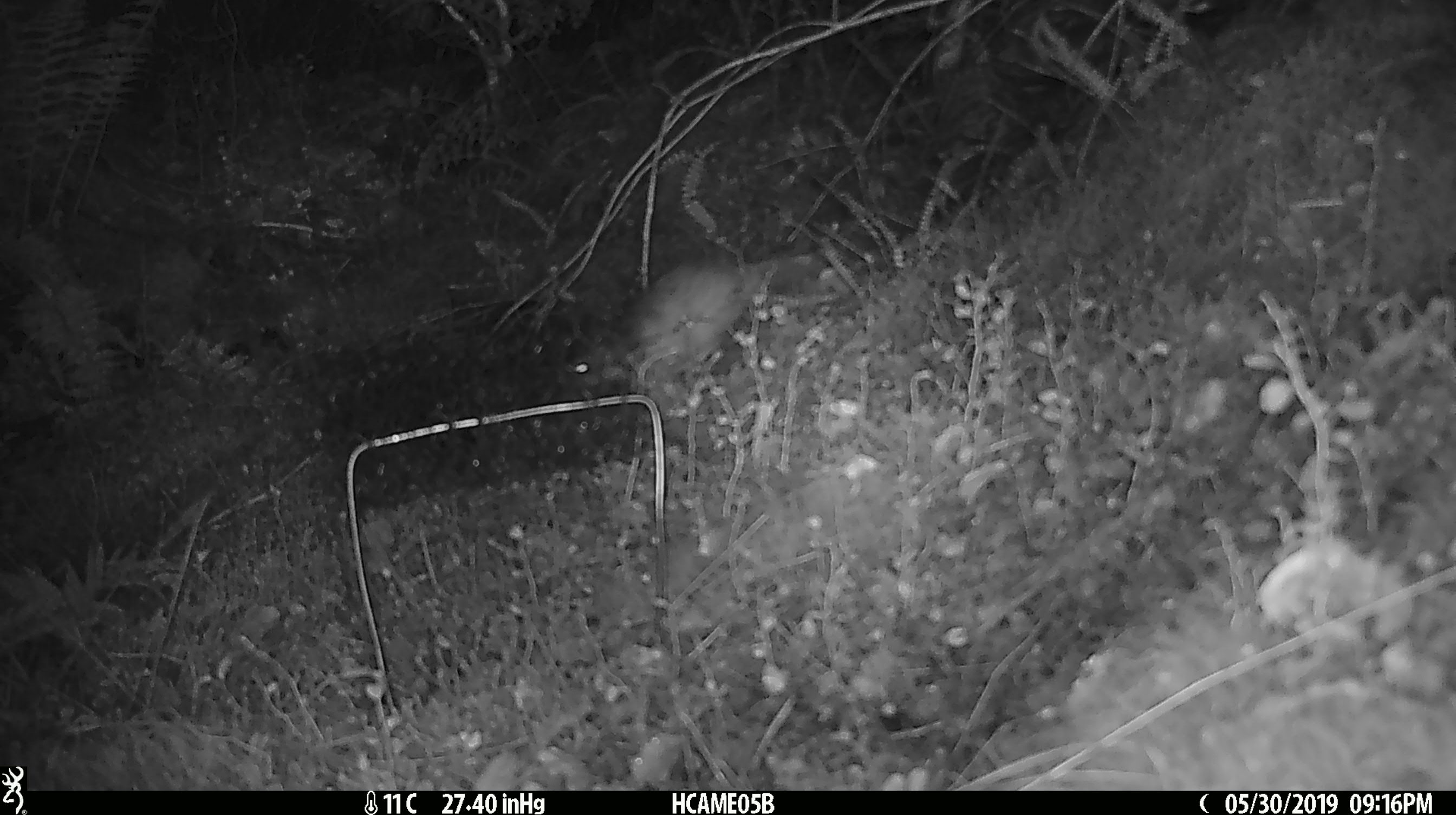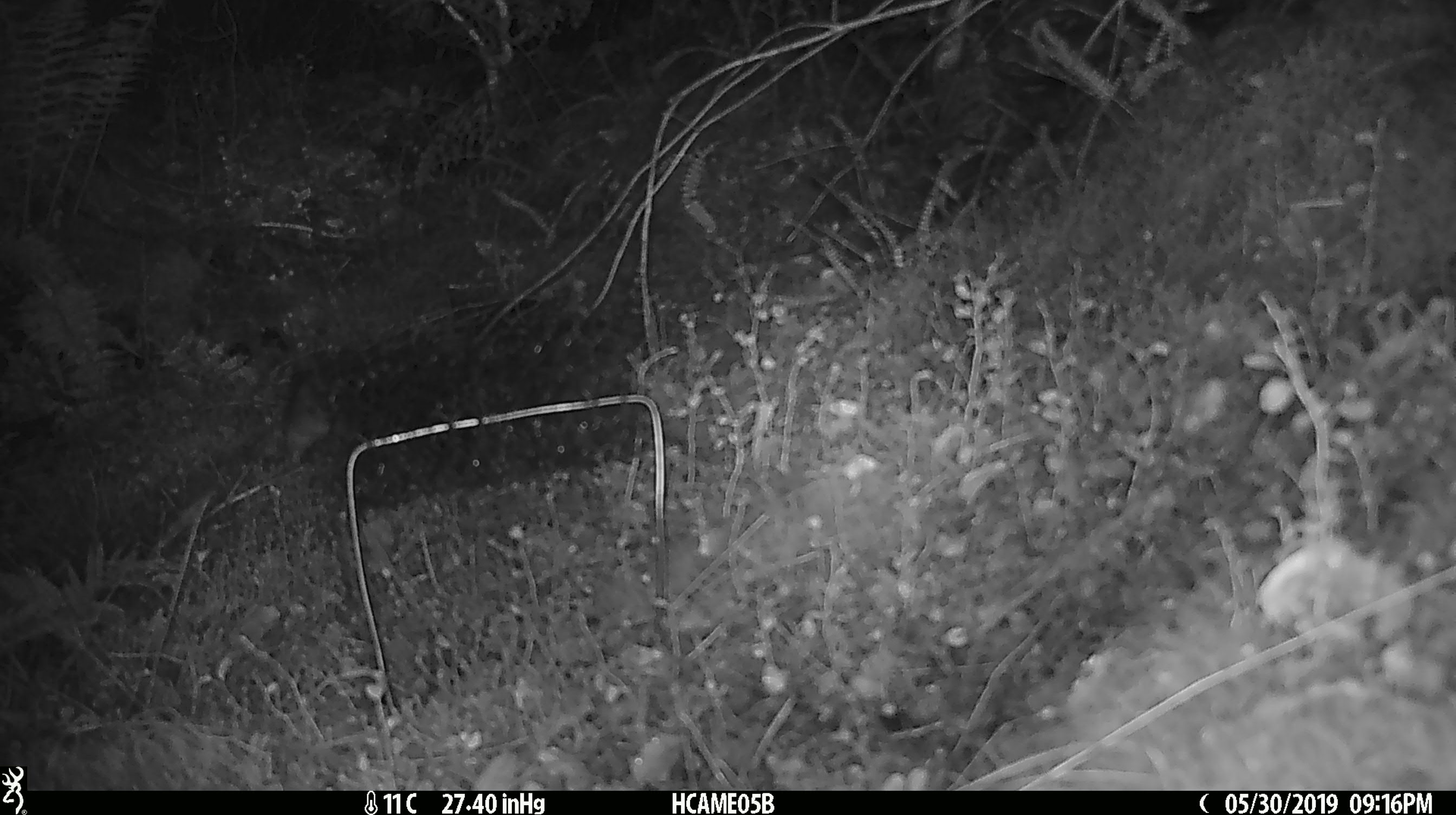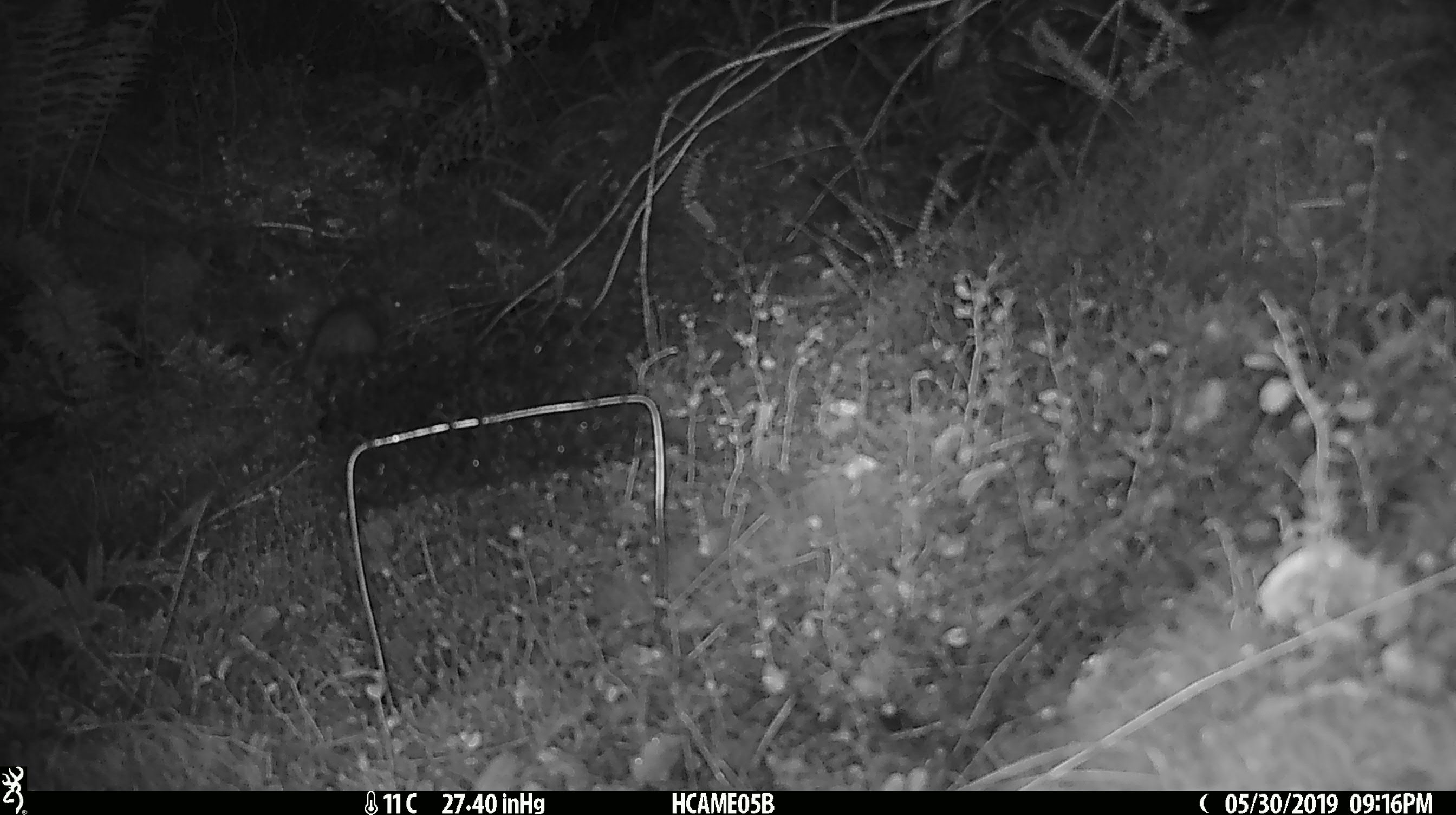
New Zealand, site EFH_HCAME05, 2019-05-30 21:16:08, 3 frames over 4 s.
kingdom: Animalia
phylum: Chordata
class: Mammalia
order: Rodentia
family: Muridae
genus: Rattus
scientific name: Rattus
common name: rat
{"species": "rat (Rattus)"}